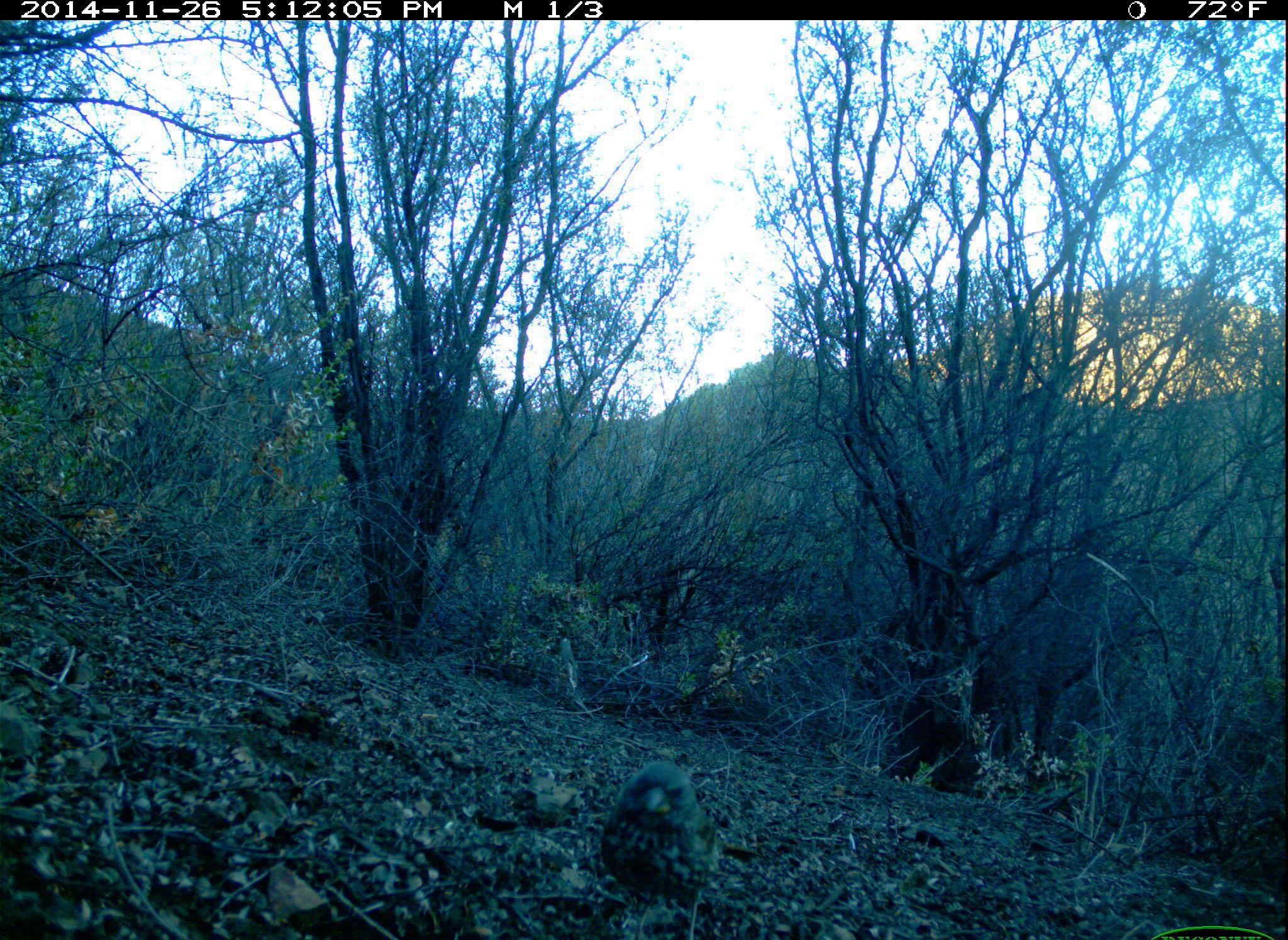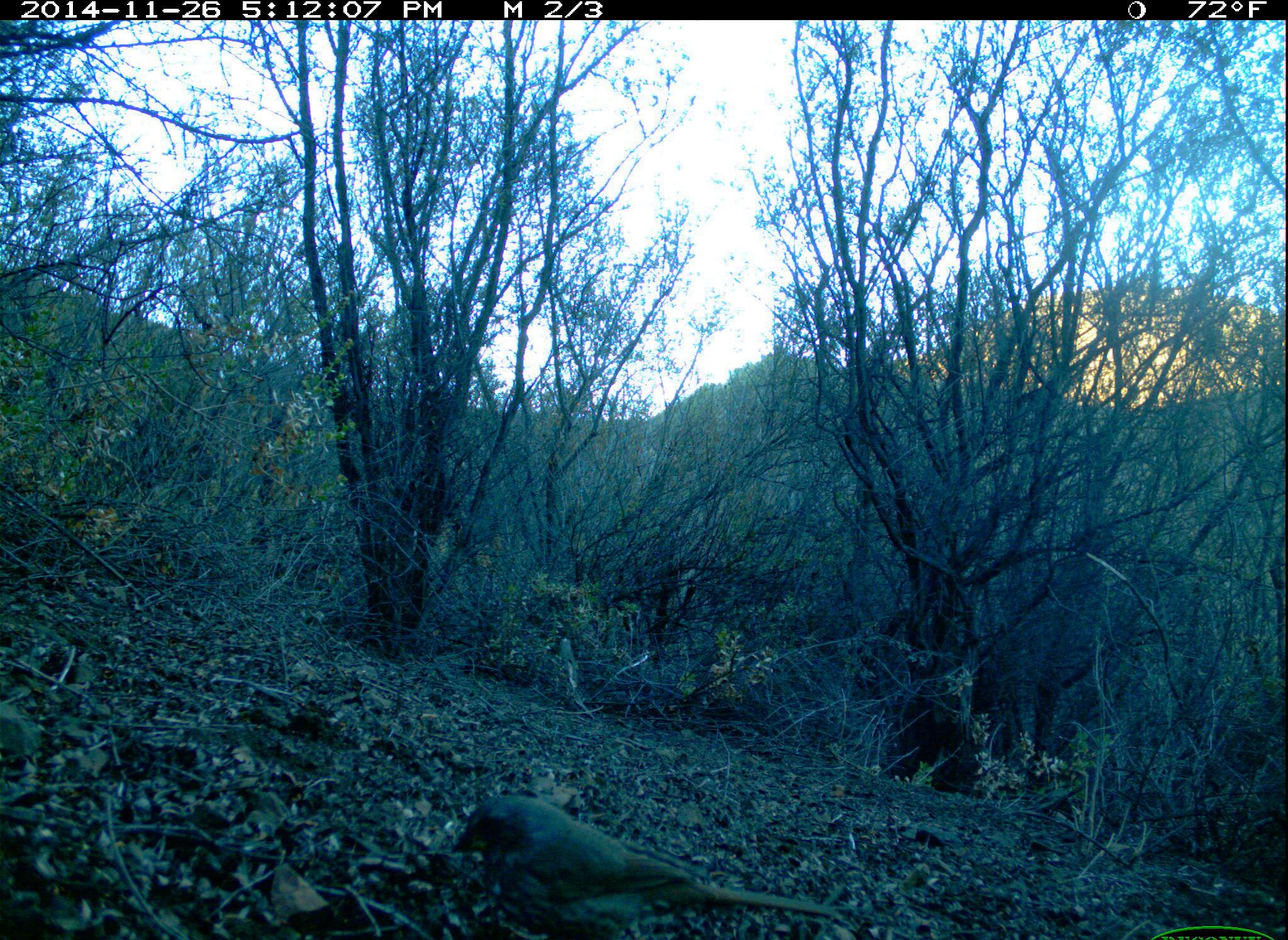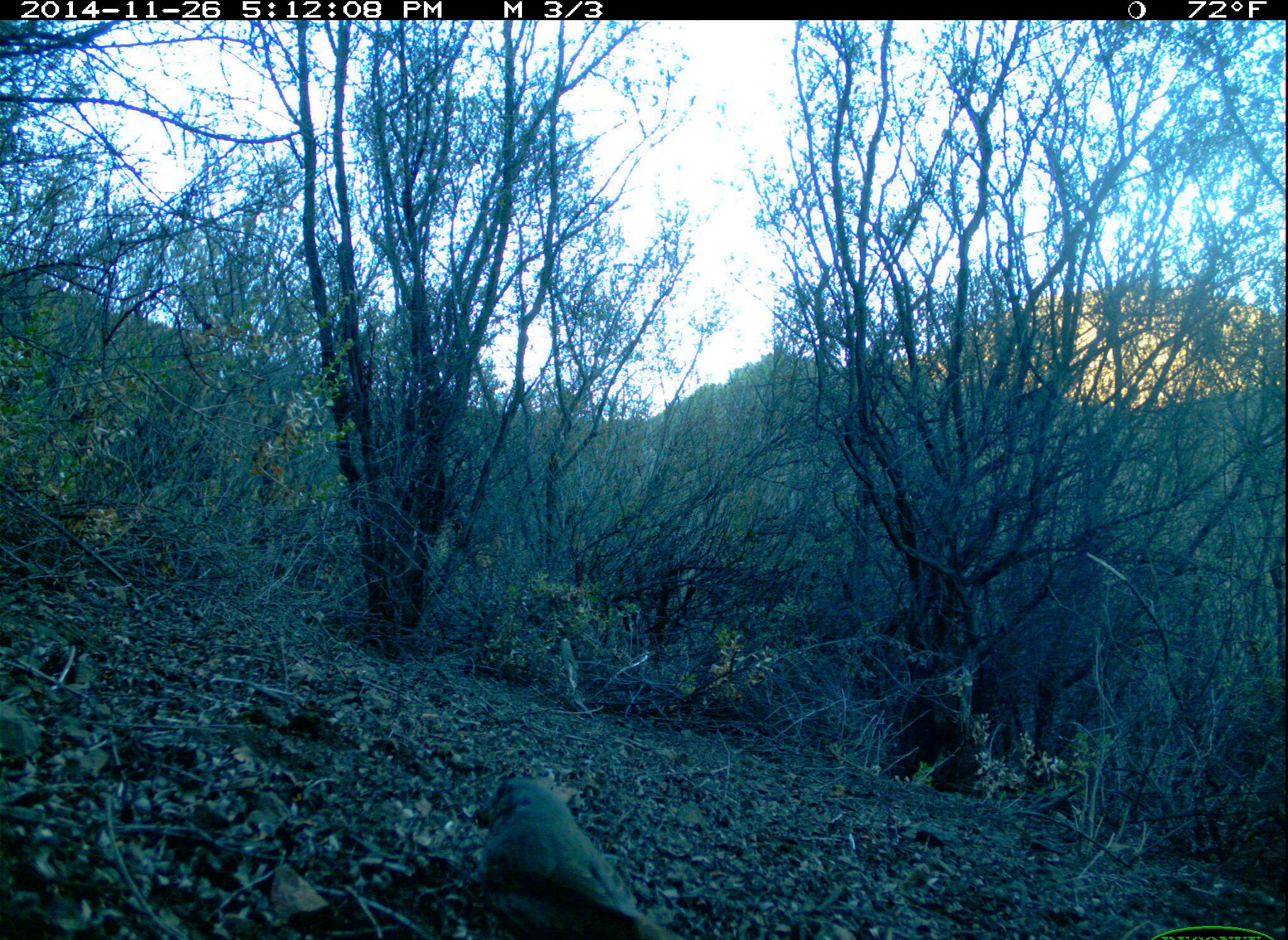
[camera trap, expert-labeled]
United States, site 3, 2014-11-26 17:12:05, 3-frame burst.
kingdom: Animalia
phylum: Chordata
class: Aves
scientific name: Aves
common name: bird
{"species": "bird (Aves)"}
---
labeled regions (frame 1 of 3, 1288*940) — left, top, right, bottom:
bird: 597, 761, 756, 940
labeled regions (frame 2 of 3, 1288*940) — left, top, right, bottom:
bird: 447, 796, 840, 940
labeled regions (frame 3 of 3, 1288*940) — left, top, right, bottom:
bird: 468, 778, 691, 940